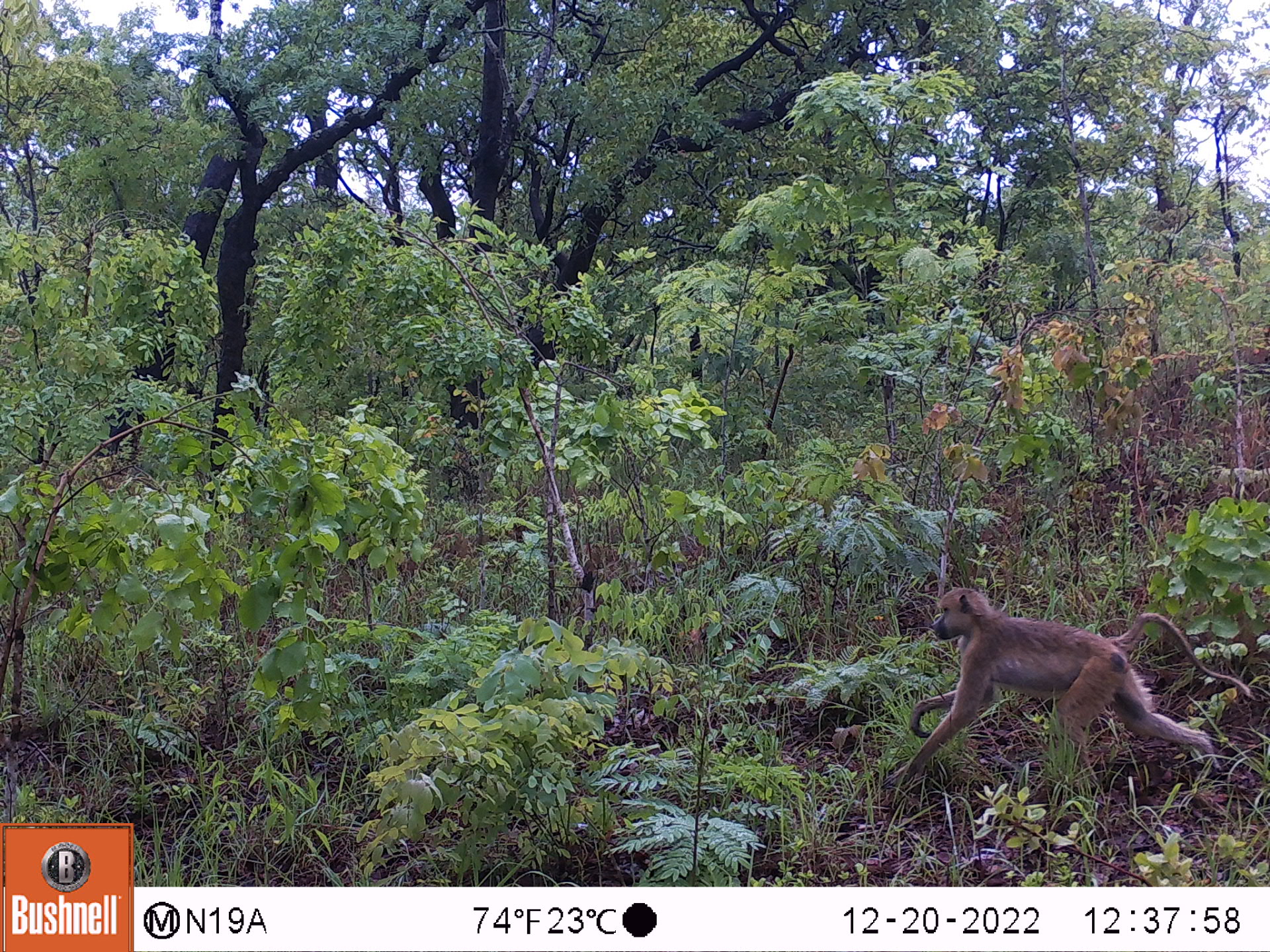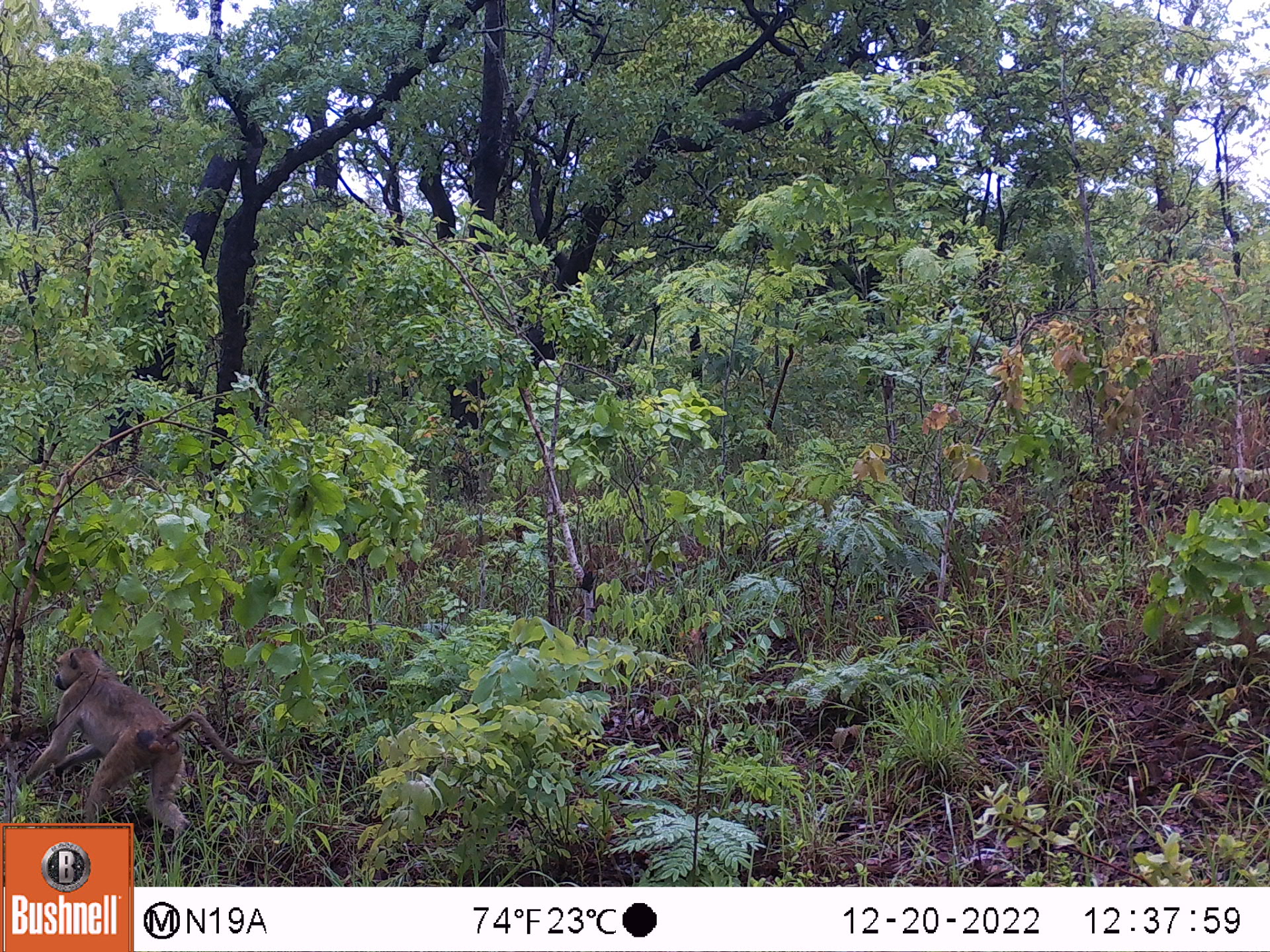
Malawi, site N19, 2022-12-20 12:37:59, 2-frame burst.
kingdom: Animalia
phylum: Chordata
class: Mammalia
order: Primates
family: Cercopithecidae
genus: Papio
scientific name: Papio cynocephalus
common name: yellow baboon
Yellow baboon (Papio cynocephalus), count 1.